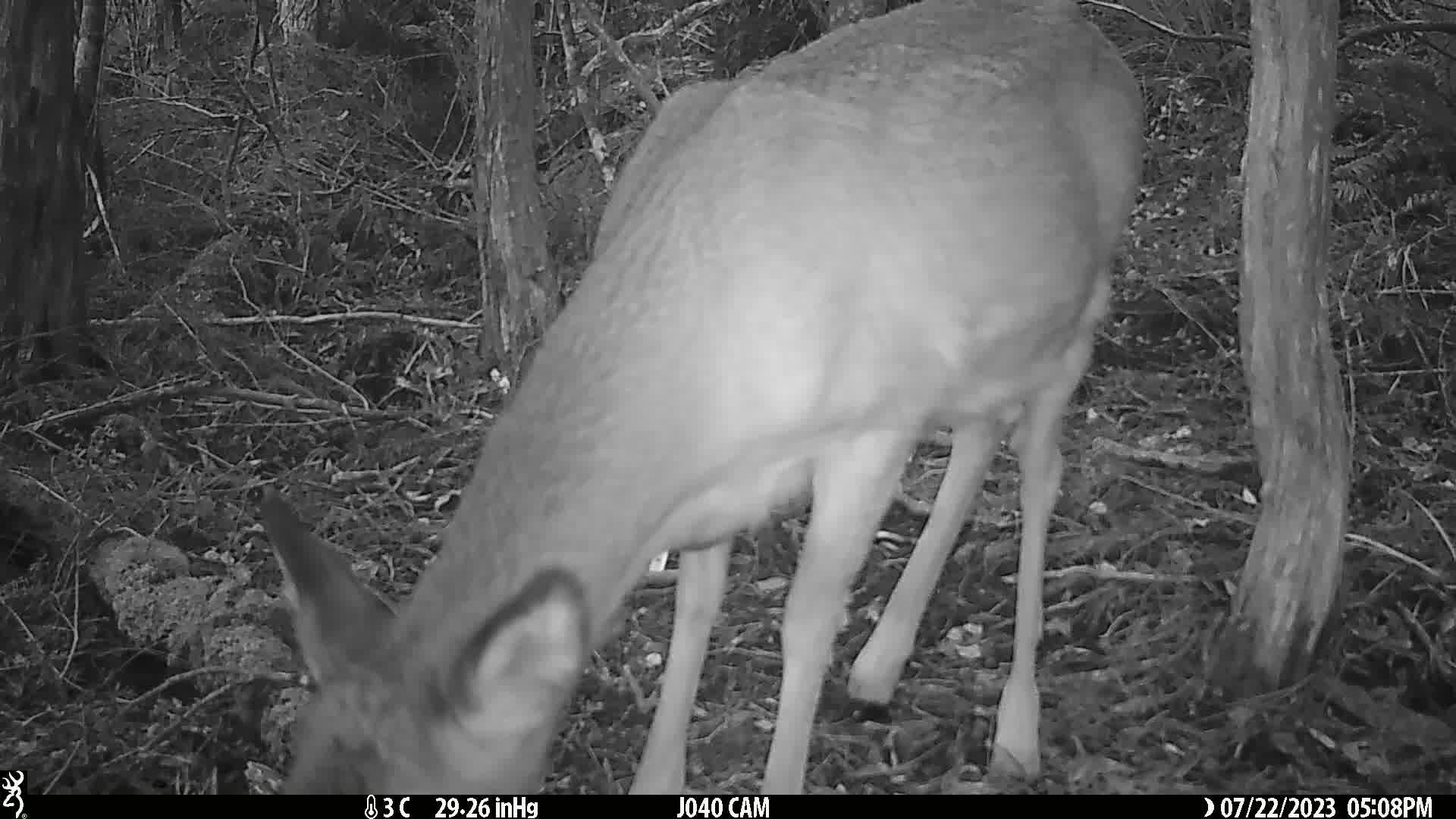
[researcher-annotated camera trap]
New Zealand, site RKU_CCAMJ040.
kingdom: Animalia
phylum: Chordata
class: Mammalia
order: Artiodactyla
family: Cervidae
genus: Odocoileus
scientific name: Odocoileus virginianus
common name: white-tailed deer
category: white tailed deer